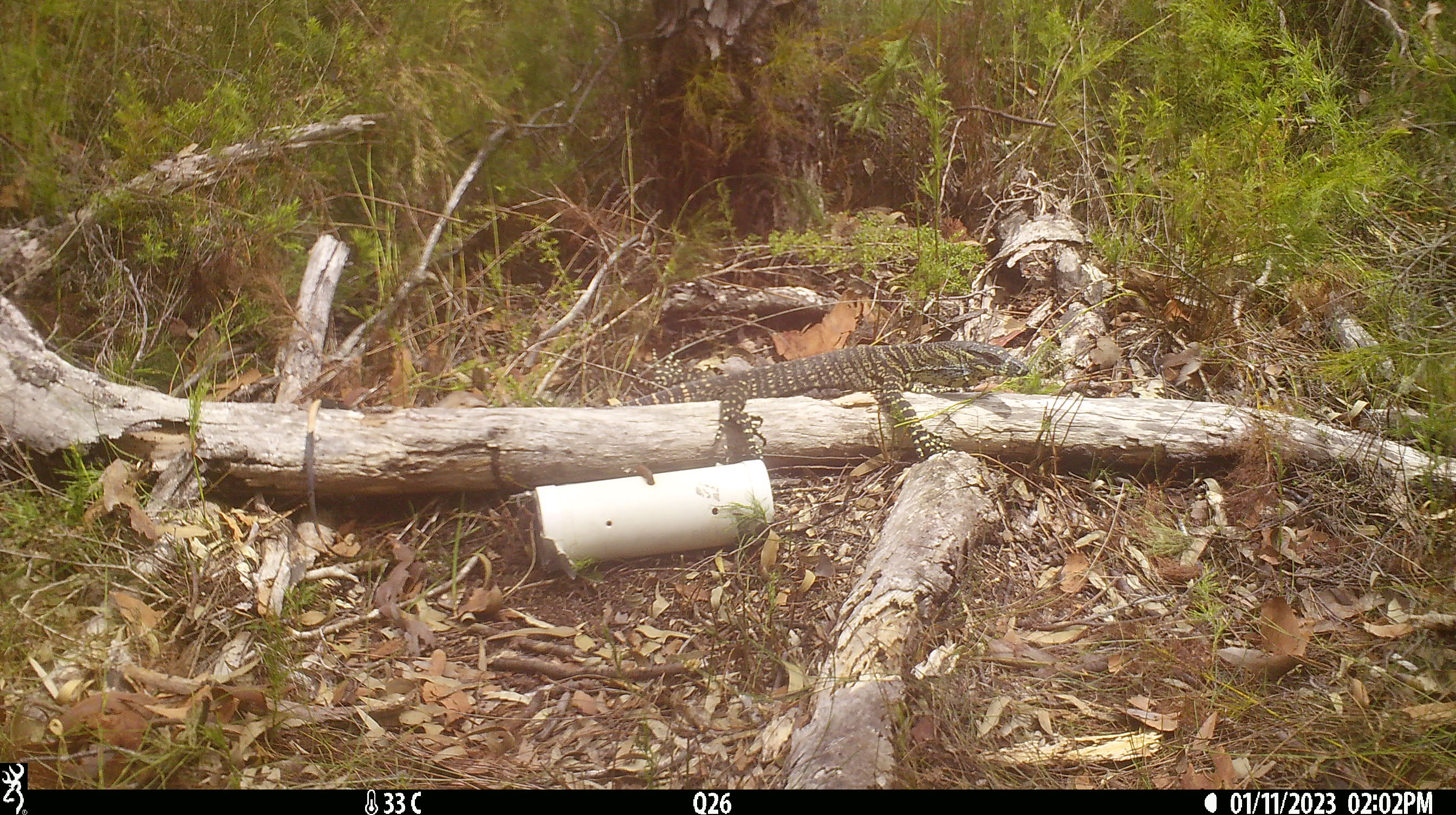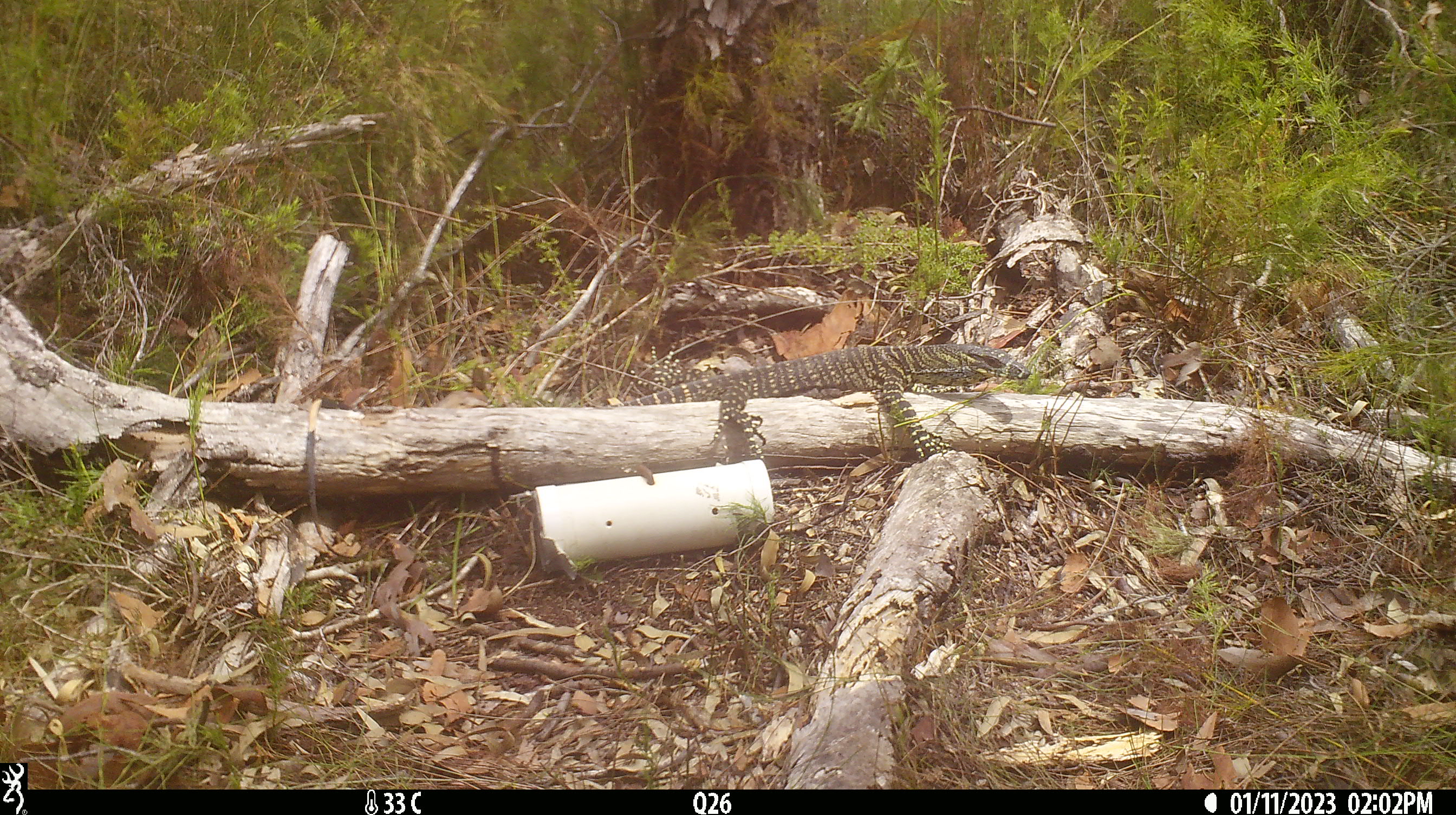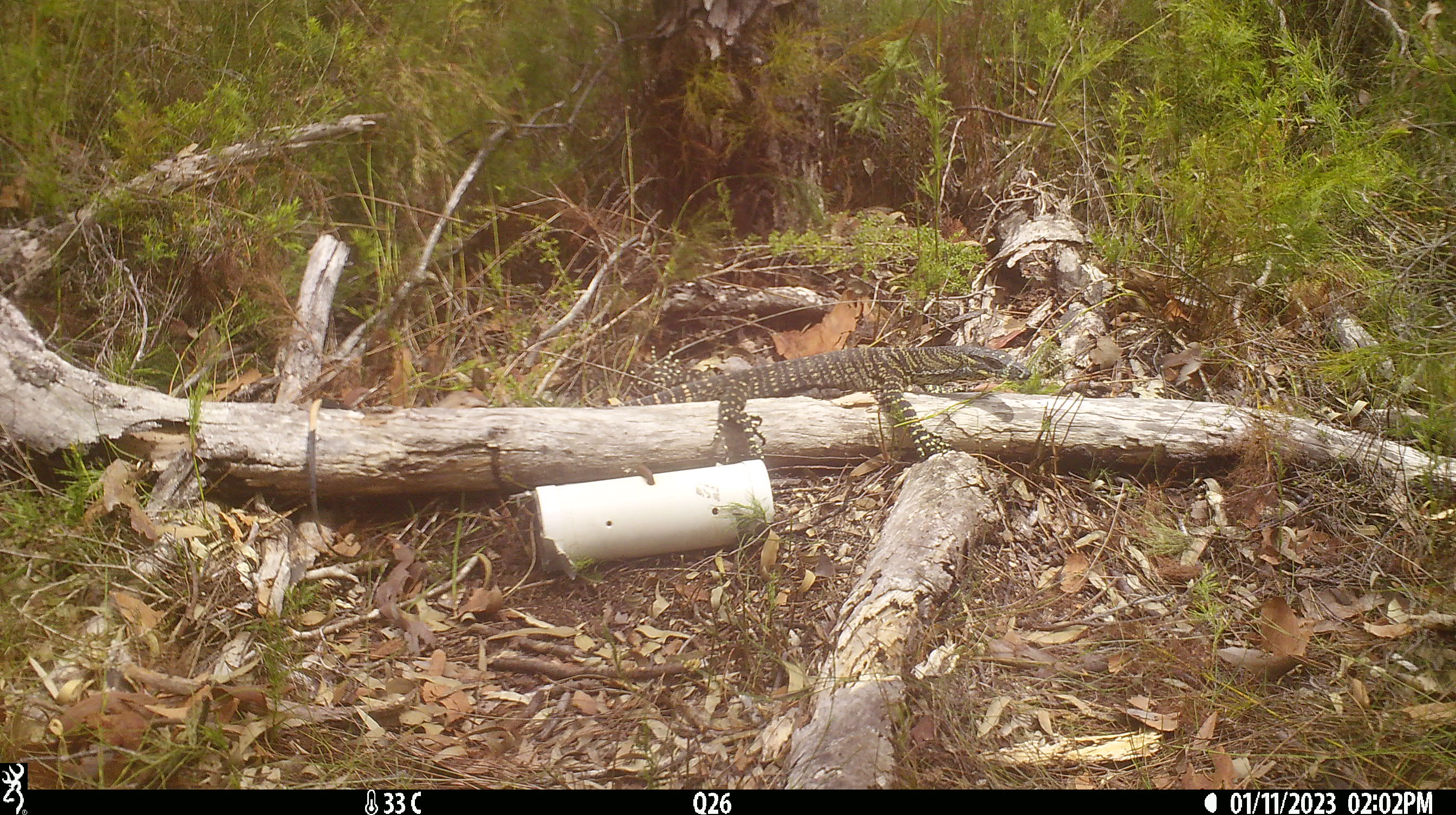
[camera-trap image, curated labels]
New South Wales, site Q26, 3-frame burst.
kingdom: Animalia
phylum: Chordata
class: Reptilia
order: Squamata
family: Varanidae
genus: Varanus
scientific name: Varanus varius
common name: lace monitor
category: goanna